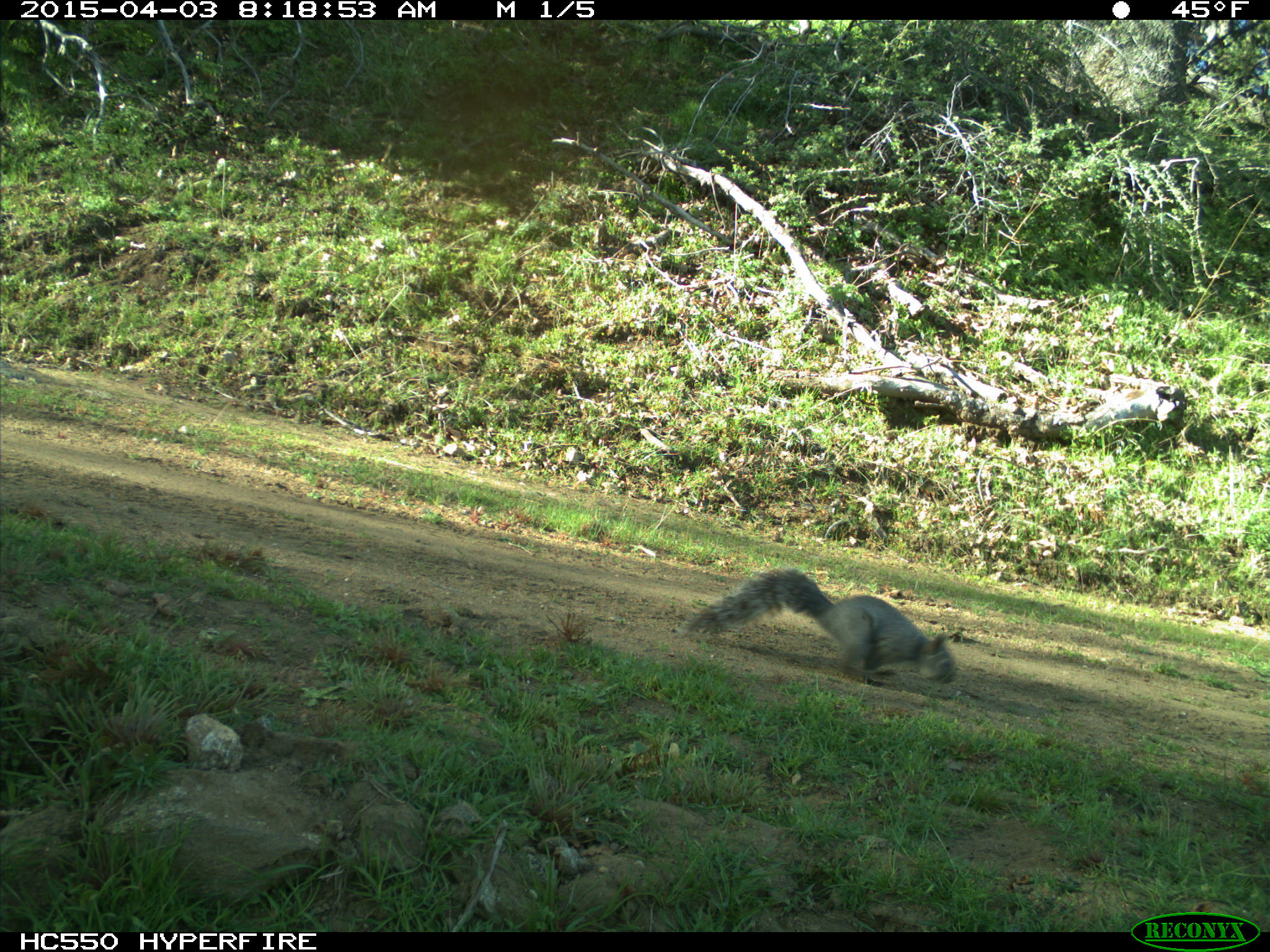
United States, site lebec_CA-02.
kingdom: Animalia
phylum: Chordata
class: Mammalia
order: Rodentia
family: Sciuridae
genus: Sciurus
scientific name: Sciurus carolinensis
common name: eastern gray squirrel